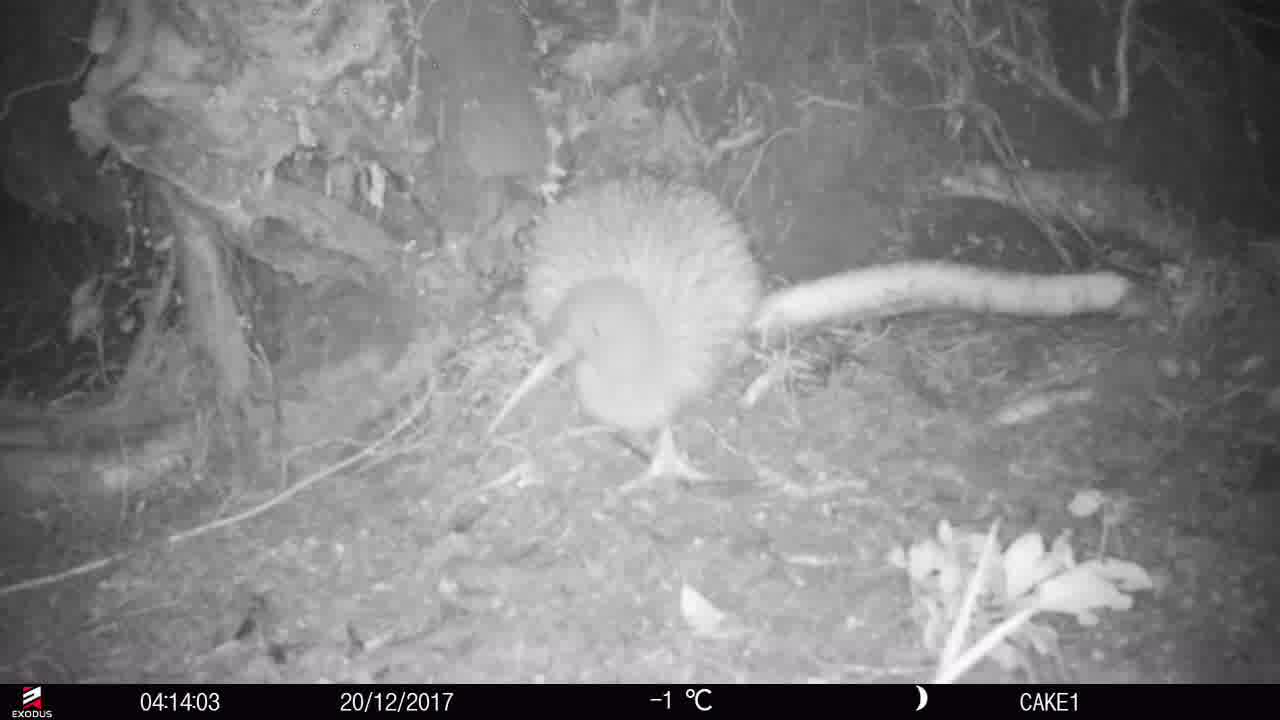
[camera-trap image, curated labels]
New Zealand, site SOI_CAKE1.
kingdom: Animalia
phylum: Chordata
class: Aves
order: Apterygiformes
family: Apterygidae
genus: Apteryx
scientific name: Apteryx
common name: kiwi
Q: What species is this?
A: Kiwi (Apteryx).